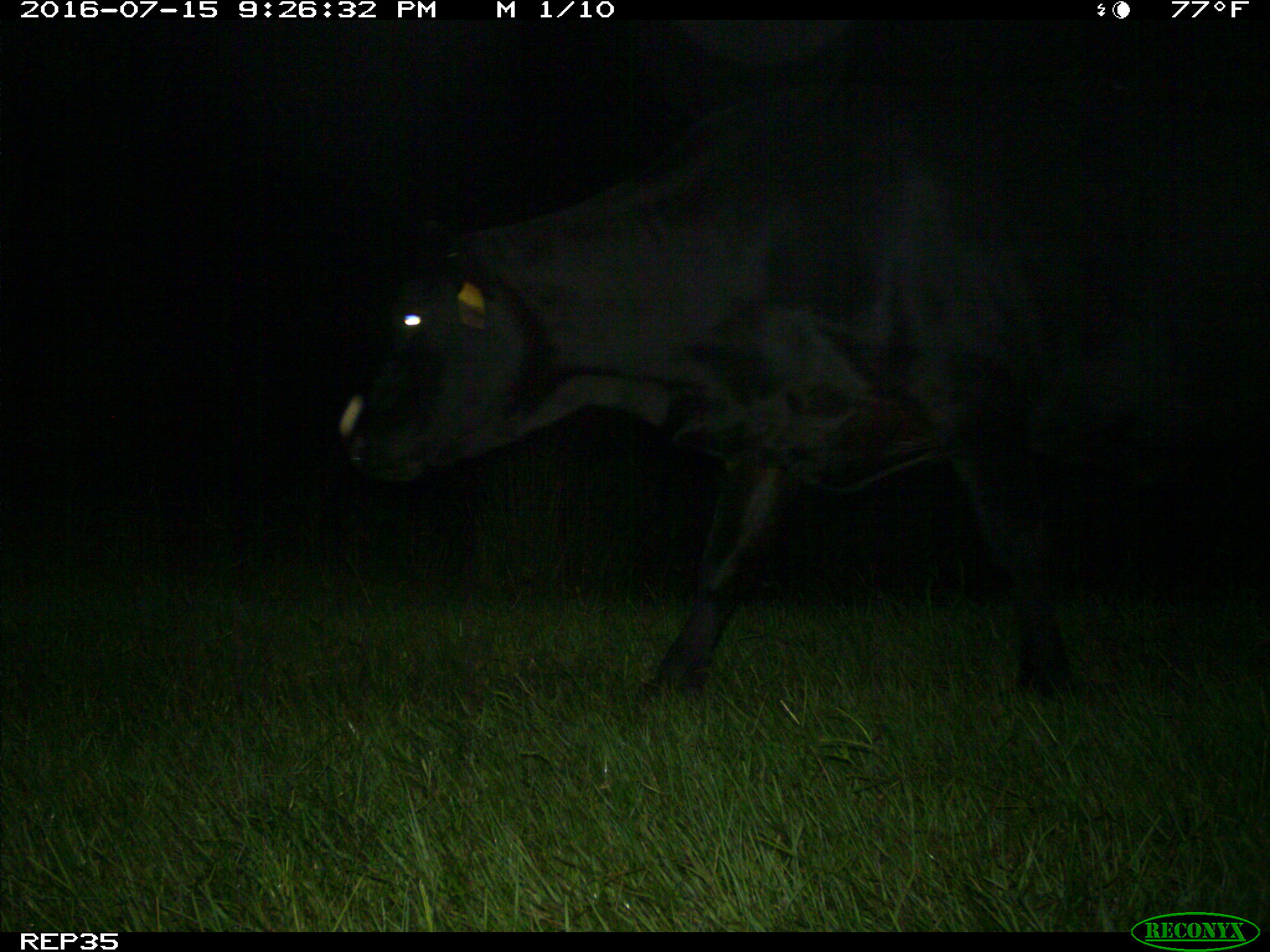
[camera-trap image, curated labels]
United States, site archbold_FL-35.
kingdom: Animalia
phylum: Chordata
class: Mammalia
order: Artiodactyla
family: Bovidae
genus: Bos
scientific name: Bos taurus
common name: domestic cow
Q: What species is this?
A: Bos taurus (domestic cow).